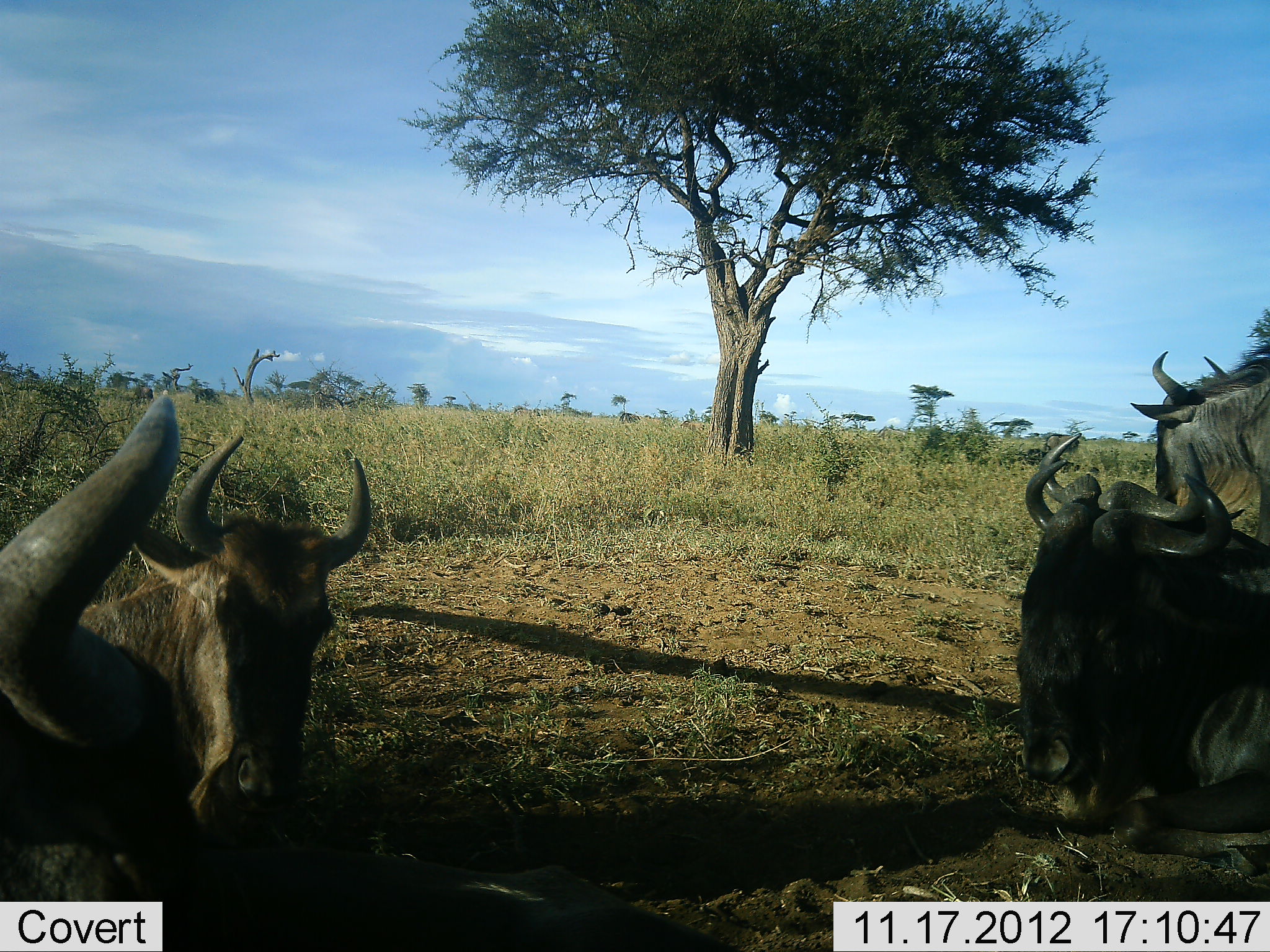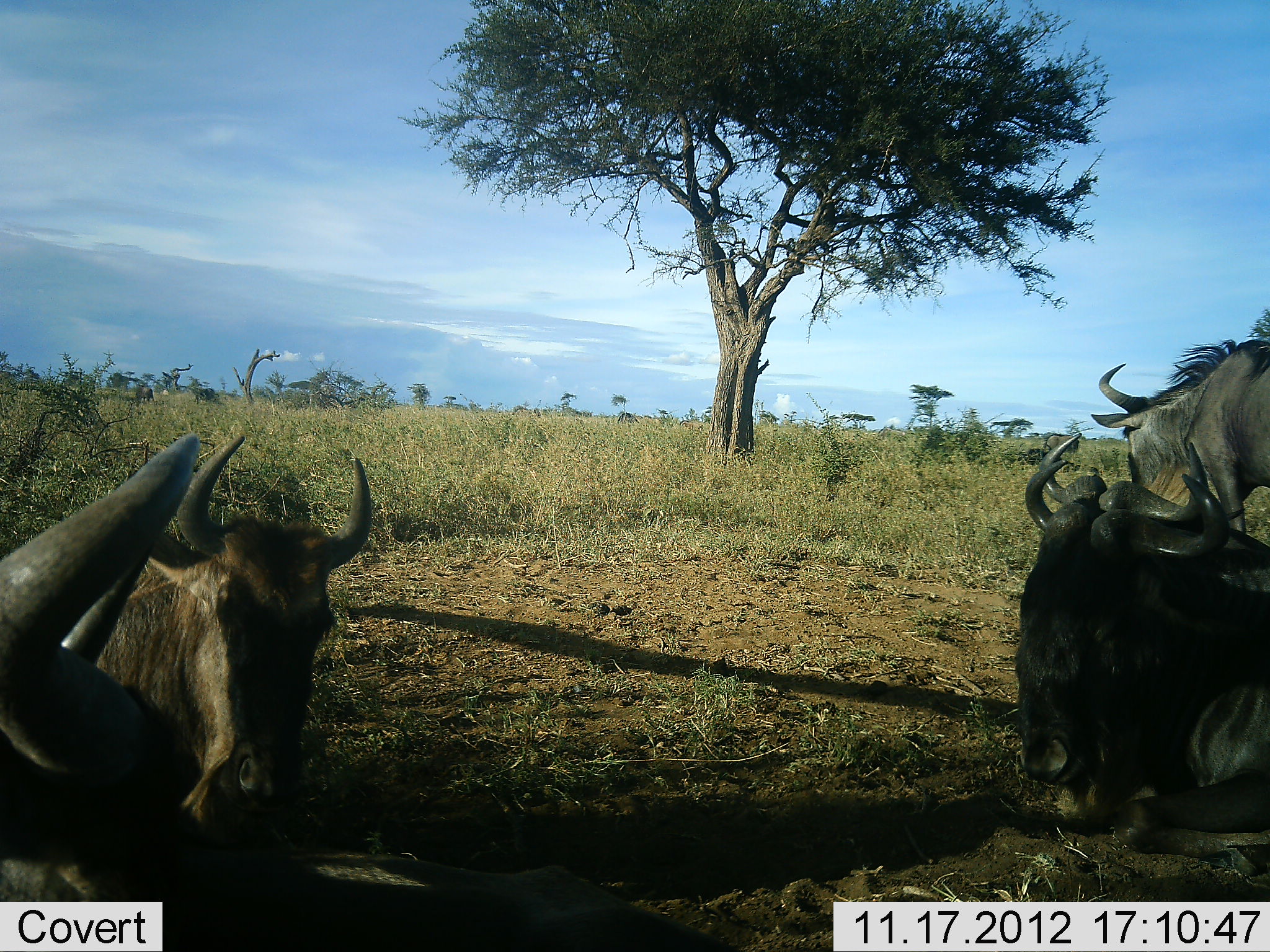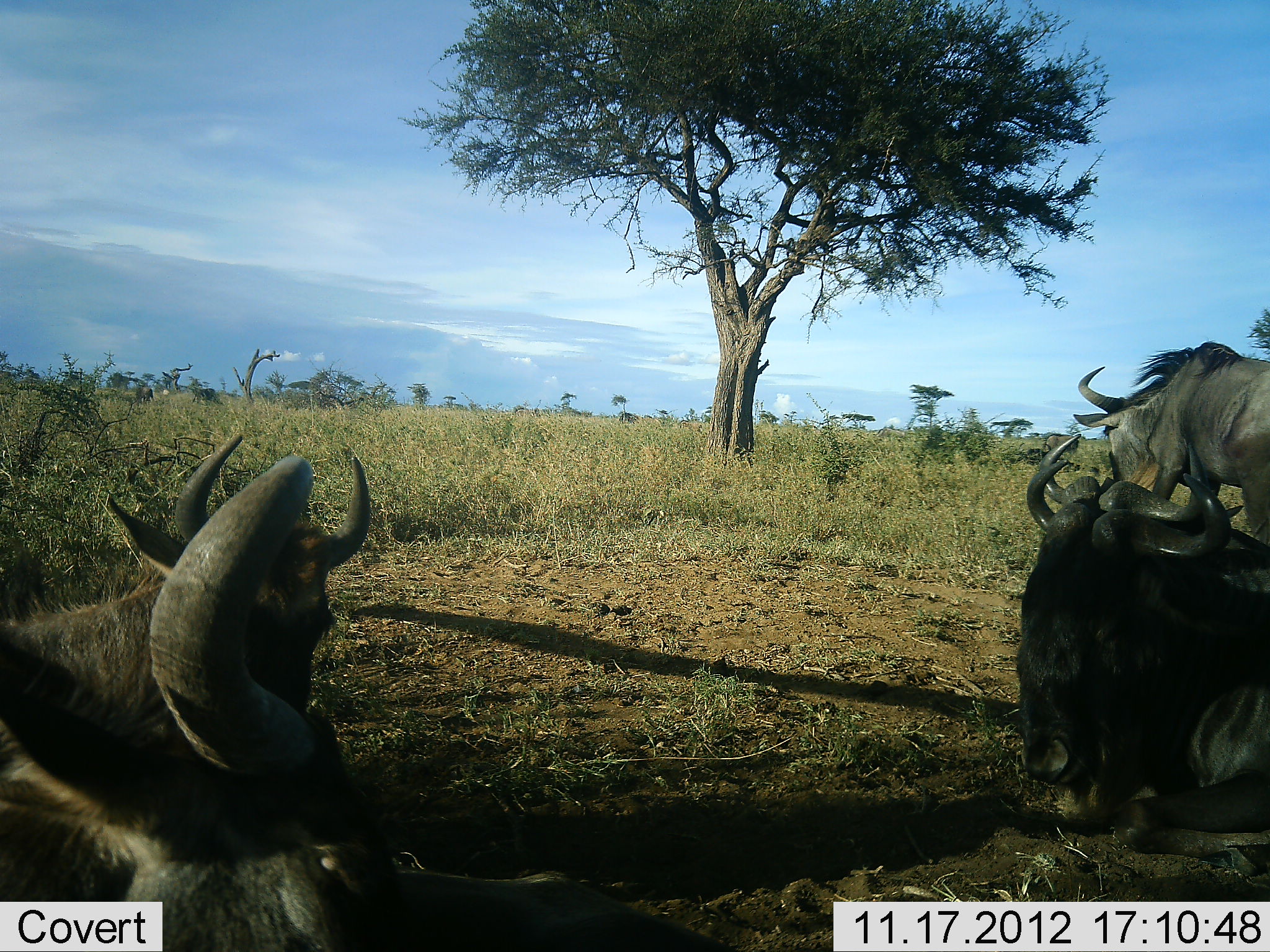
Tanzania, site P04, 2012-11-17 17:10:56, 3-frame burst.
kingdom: Animalia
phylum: Chordata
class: Mammalia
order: Artiodactyla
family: Bovidae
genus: Connochaetes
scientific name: Connochaetes taurinus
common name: blue wildebeest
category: wildebeest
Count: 5.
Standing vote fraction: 18%.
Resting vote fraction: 100%.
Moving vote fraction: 55%.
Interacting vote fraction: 0%.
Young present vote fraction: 0%.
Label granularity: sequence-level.